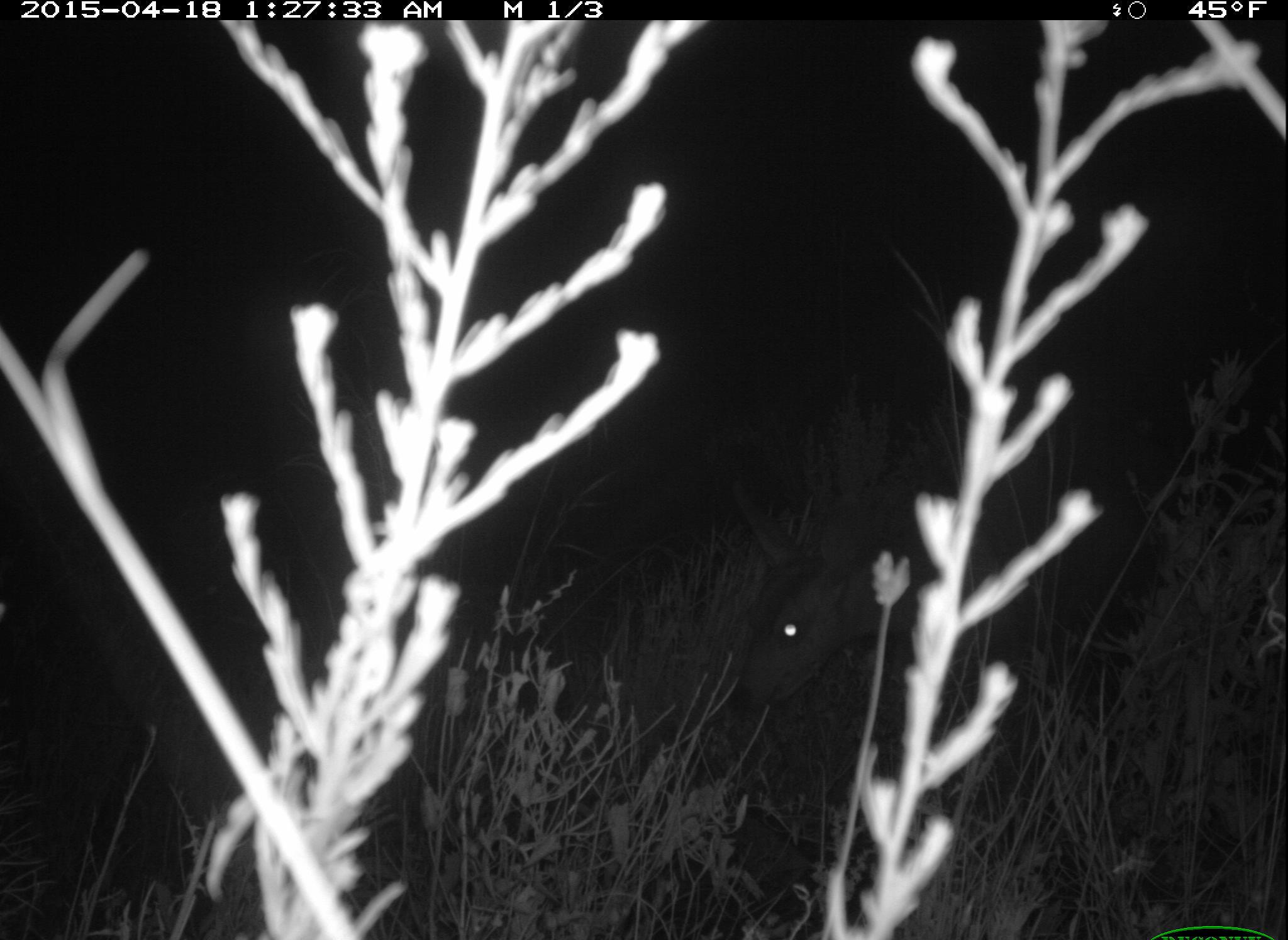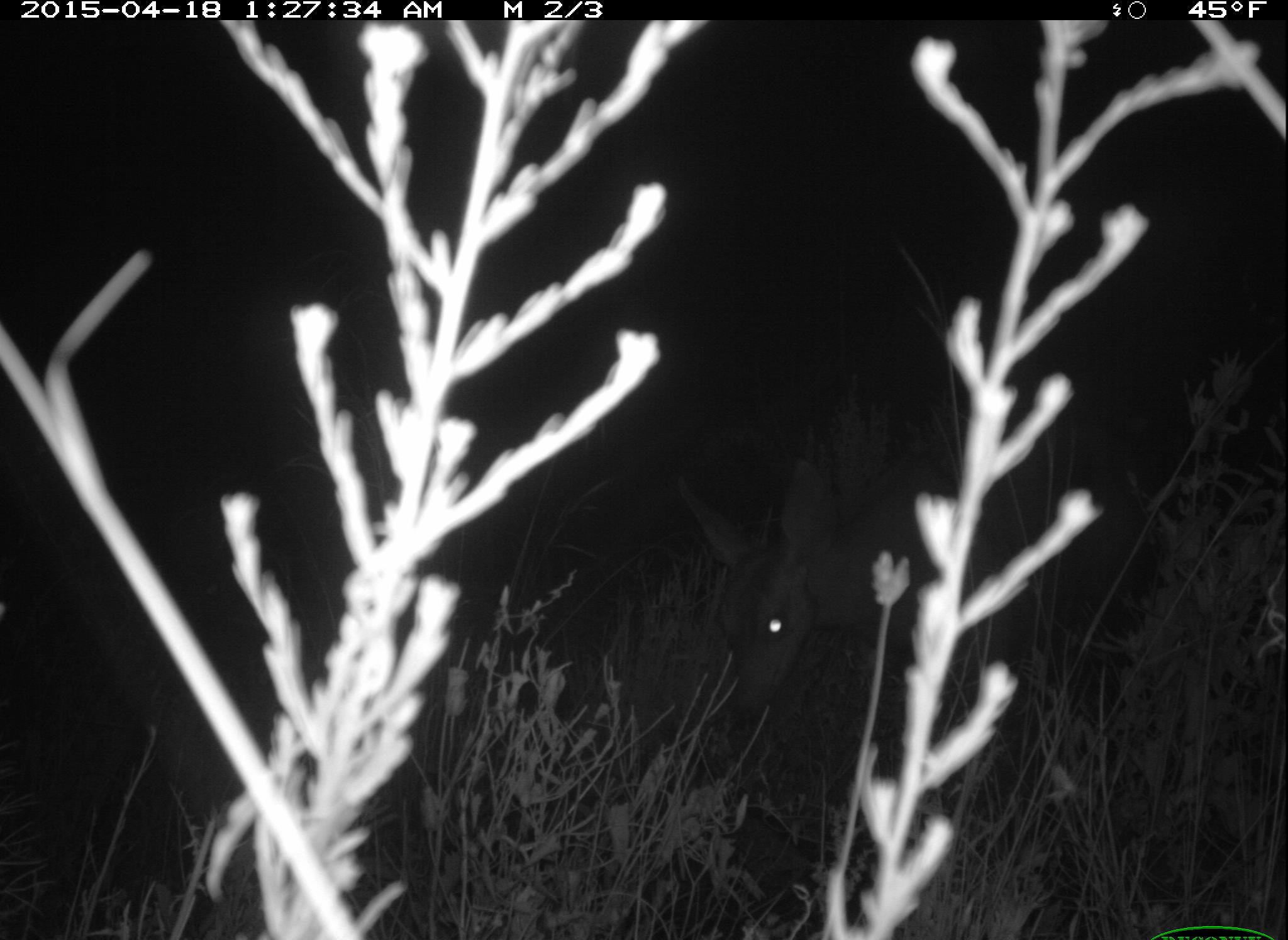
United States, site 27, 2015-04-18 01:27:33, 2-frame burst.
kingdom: Animalia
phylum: Chordata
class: Mammalia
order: Artiodactyla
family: Cervidae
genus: Odocoileus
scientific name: Odocoileus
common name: deer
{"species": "deer (Odocoileus)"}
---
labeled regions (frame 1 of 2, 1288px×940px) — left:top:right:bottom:
deer: 736:466:1196:748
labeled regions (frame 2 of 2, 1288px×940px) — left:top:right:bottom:
deer: 666:460:1136:772